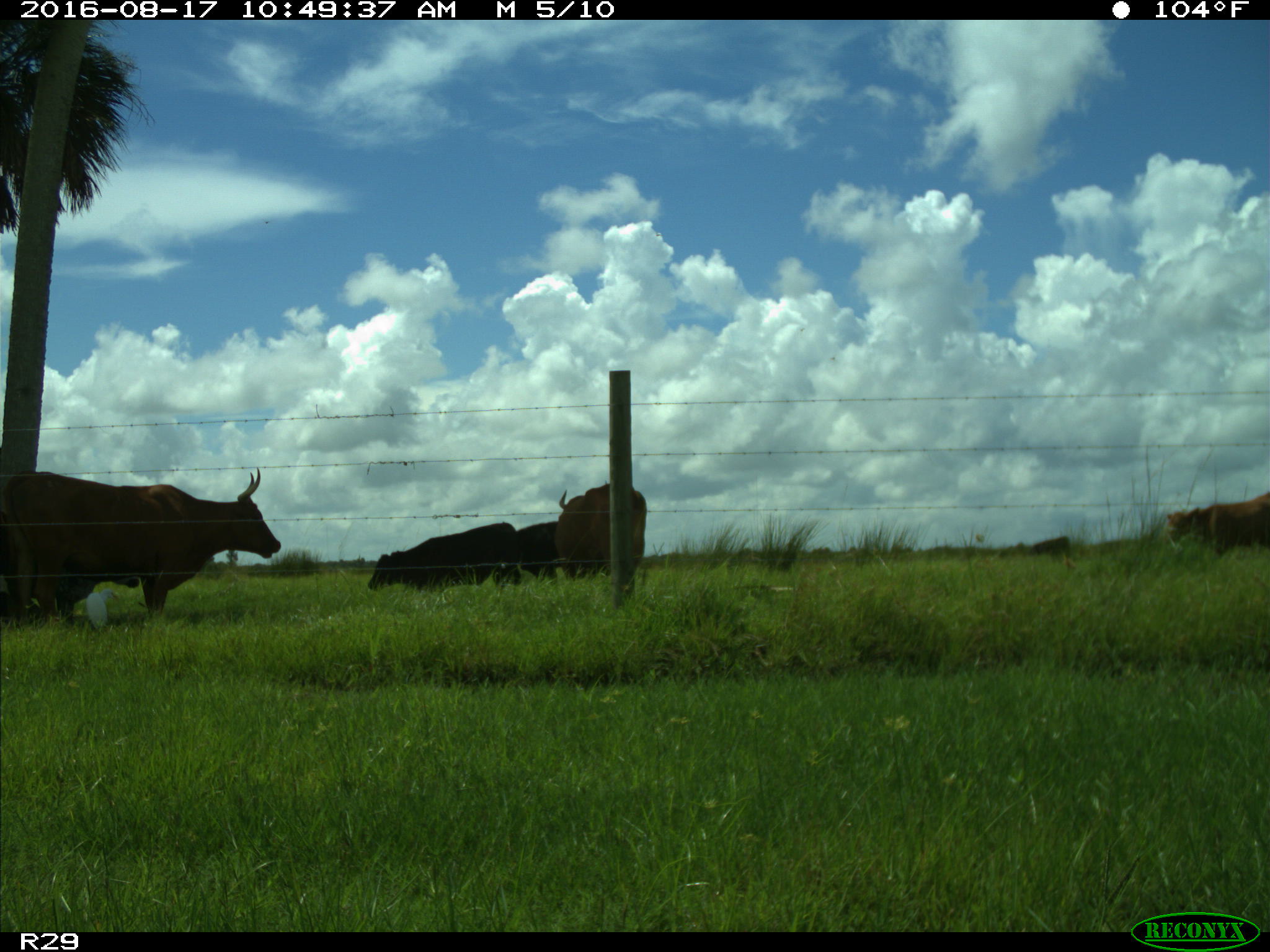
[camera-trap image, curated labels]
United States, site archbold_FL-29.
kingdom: Animalia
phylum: Chordata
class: Mammalia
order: Artiodactyla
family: Bovidae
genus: Bos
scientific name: Bos taurus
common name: domestic cow